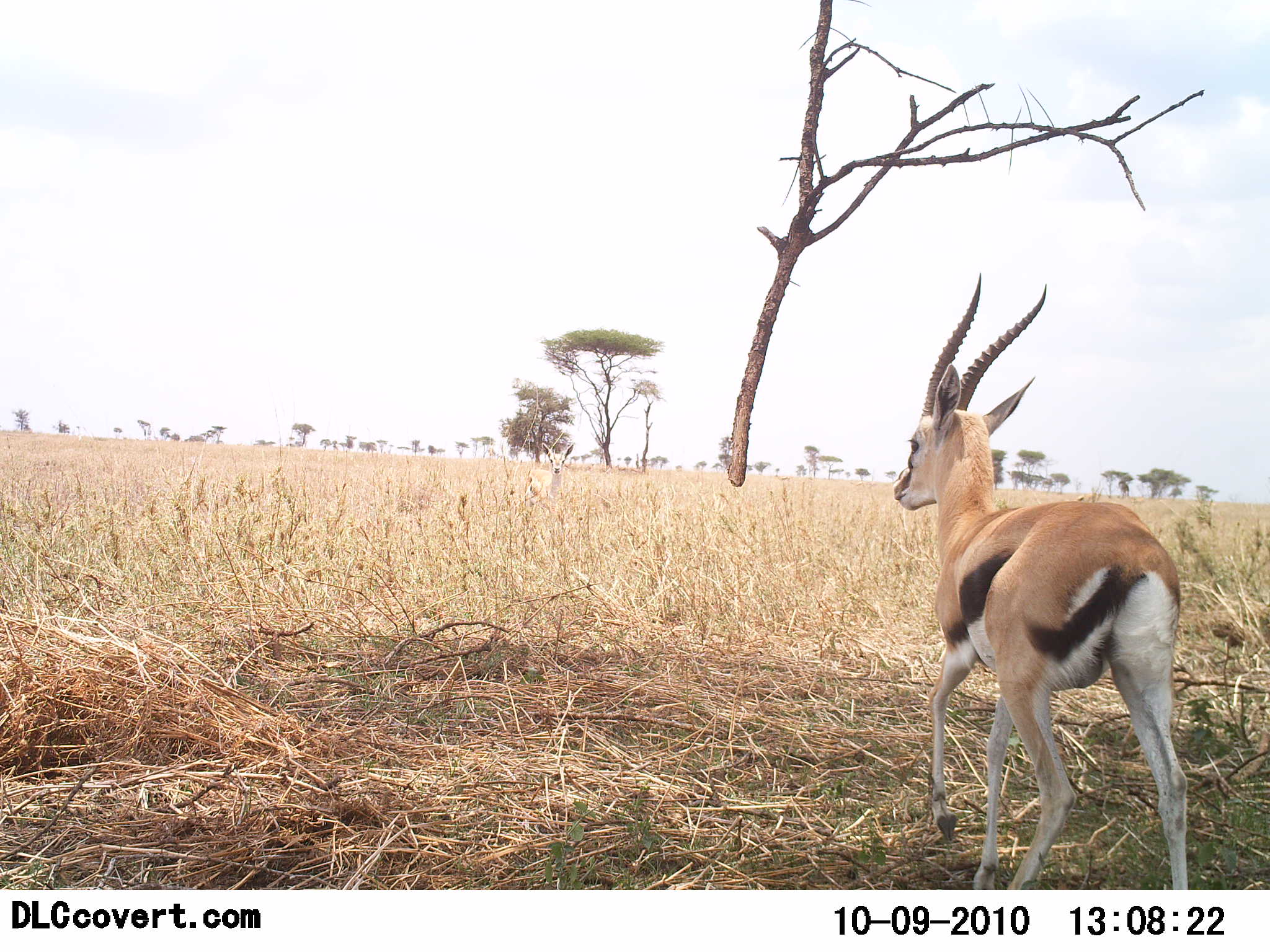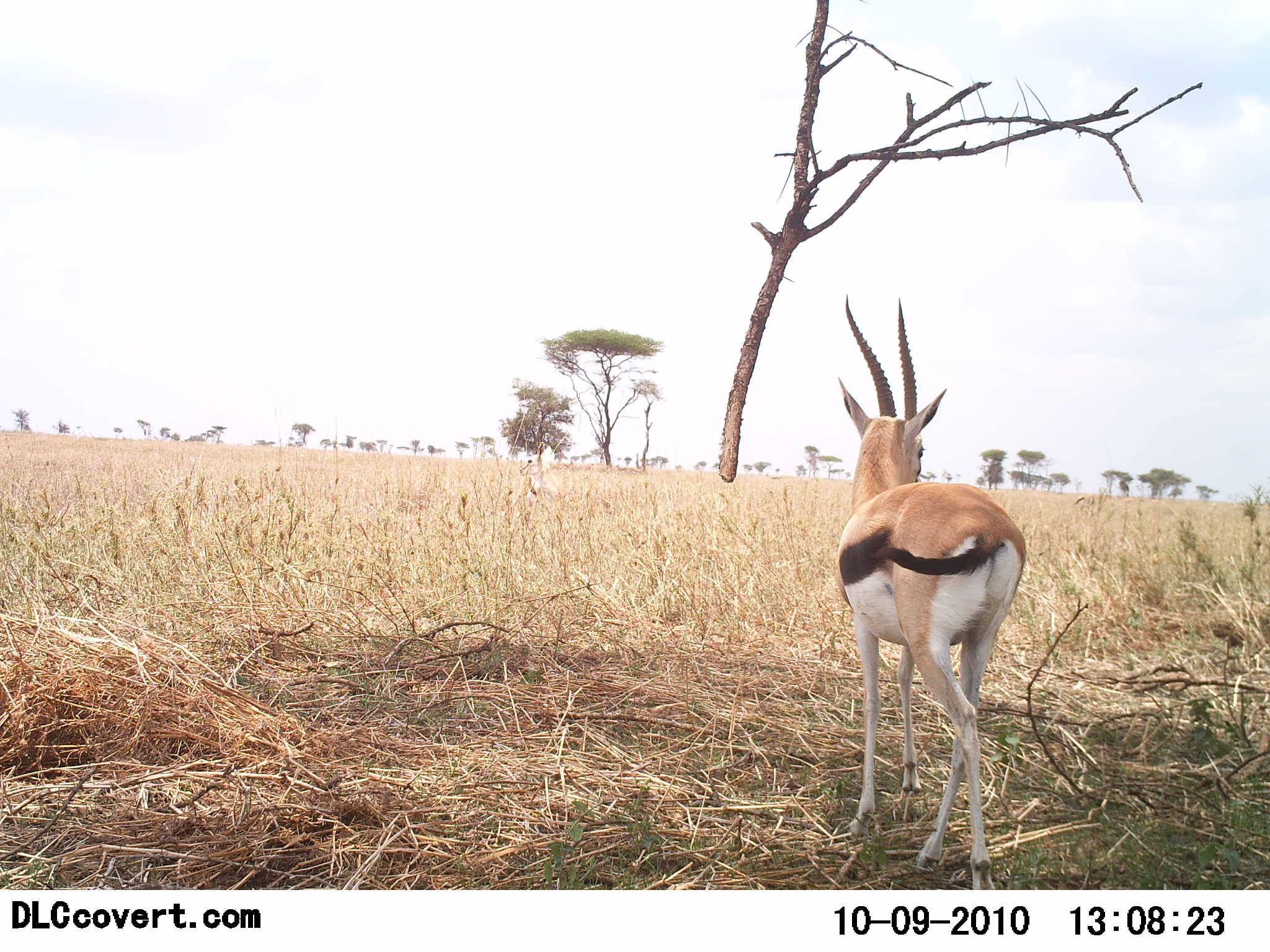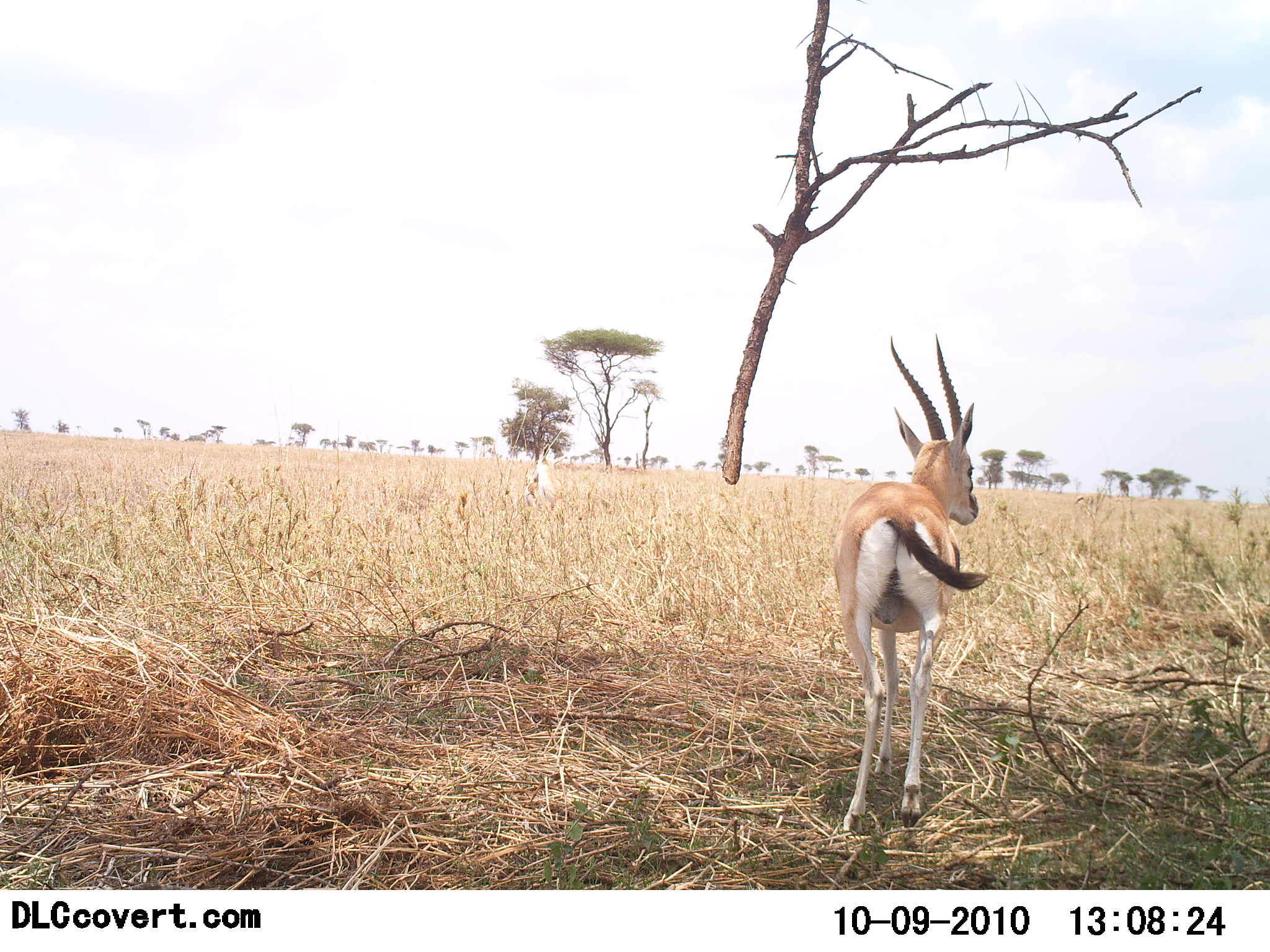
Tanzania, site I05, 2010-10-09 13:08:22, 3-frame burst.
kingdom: Animalia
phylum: Chordata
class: Mammalia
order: Artiodactyla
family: Bovidae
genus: Eudorcas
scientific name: Eudorcas thomsonii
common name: thomson's gazelle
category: gazellethomsons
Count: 1.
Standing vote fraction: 24%.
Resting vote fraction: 0%.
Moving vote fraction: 94%.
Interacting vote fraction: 0%.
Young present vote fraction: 0%.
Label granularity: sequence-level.